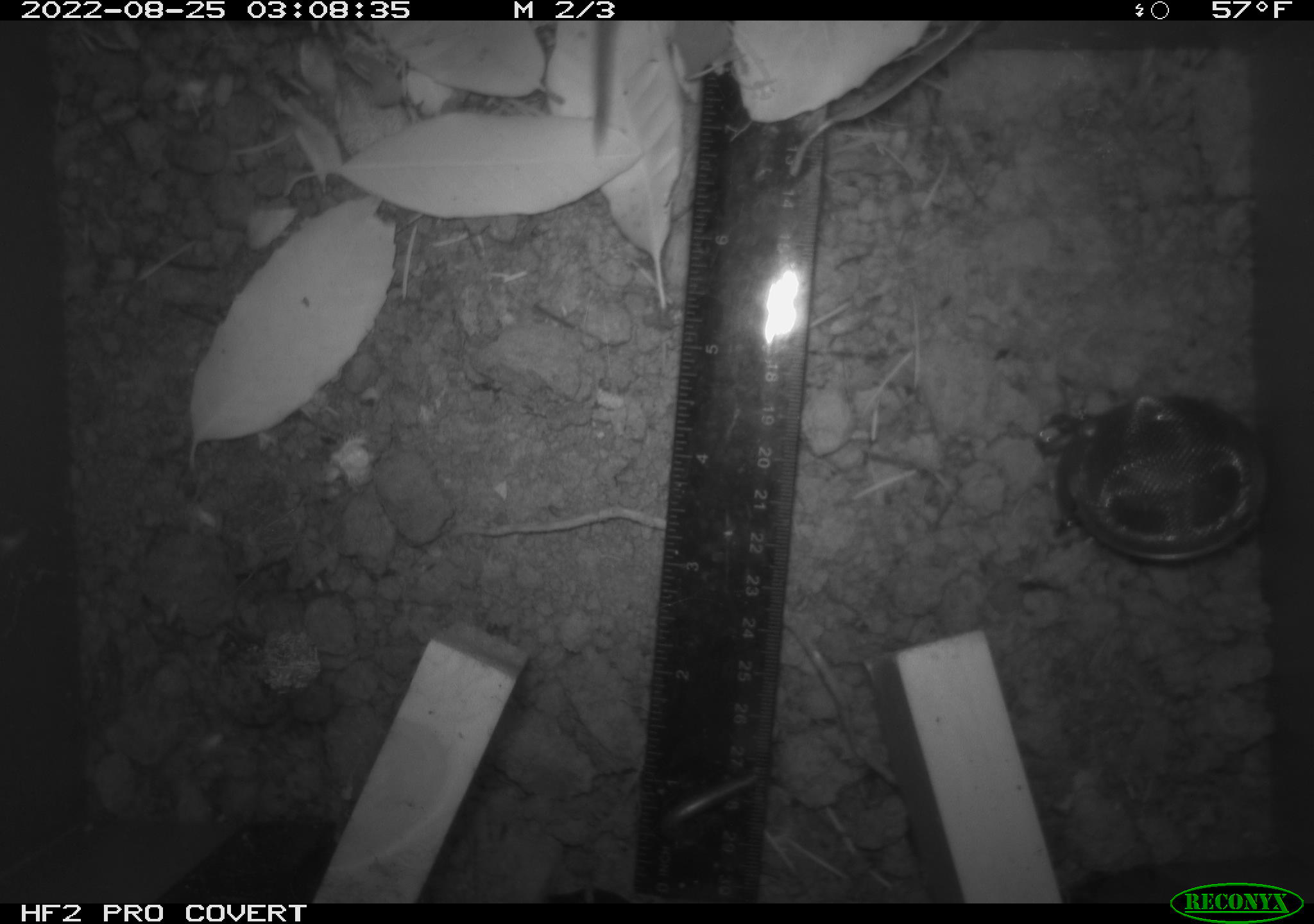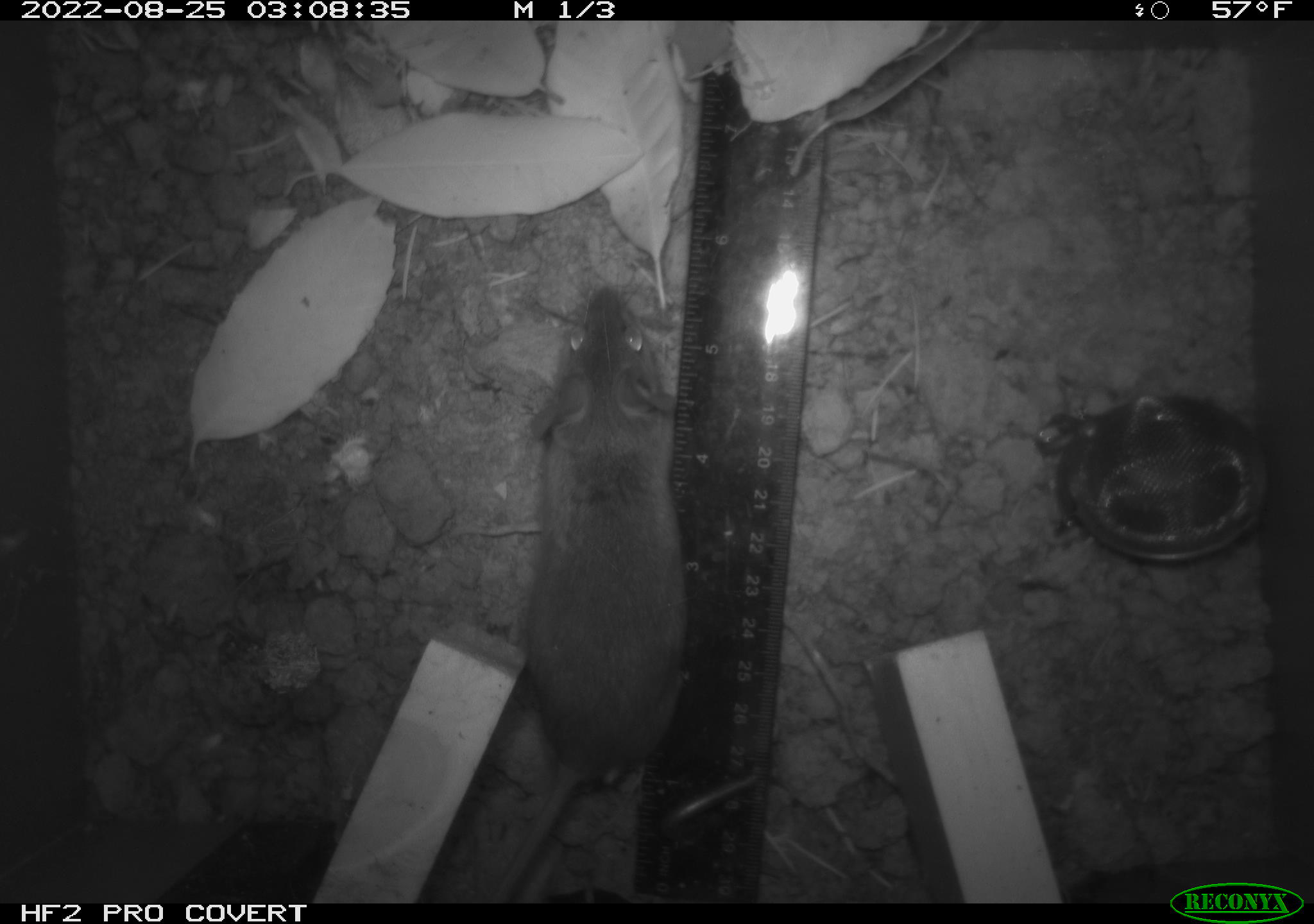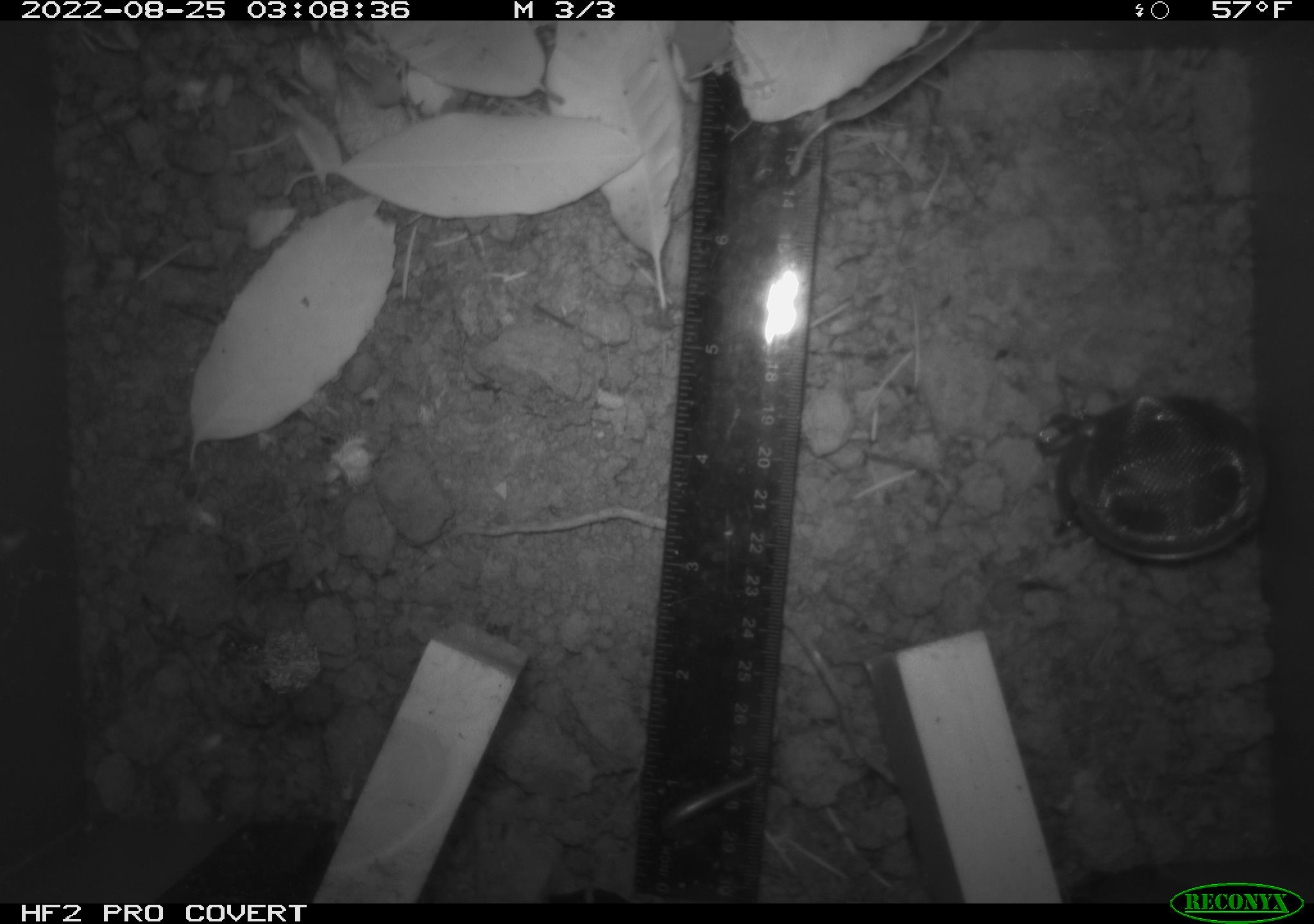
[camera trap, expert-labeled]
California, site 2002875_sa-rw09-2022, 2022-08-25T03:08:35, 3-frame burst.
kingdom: Animalia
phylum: Chordata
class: Mammalia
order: Rodentia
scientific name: Rodentia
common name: rodent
Rodent (Rodentia).